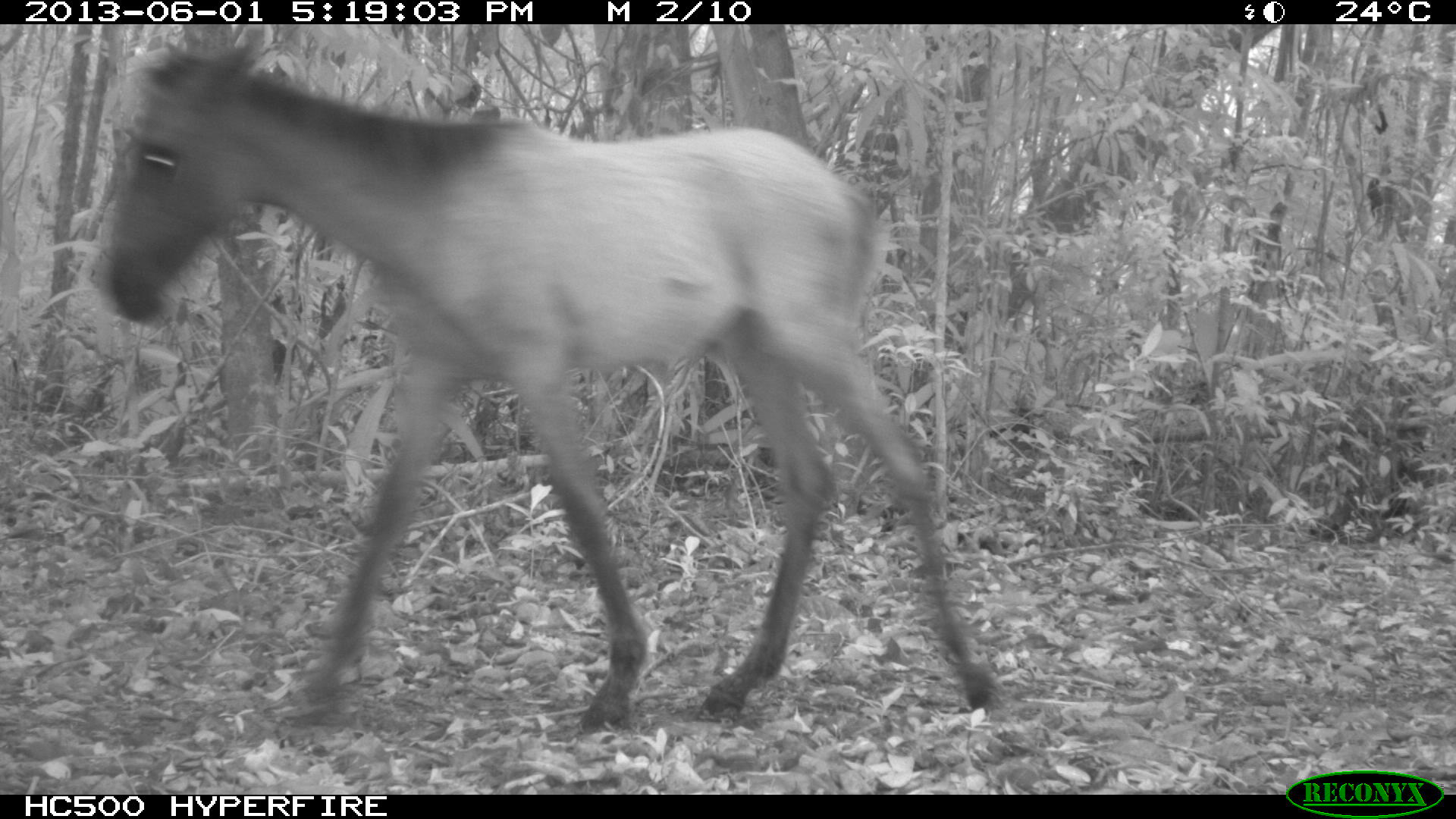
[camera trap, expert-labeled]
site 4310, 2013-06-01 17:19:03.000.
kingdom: Animalia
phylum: Chordata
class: Mammalia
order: Perissodactyla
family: Equidae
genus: Equus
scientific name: Equus ferus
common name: wild horse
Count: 1.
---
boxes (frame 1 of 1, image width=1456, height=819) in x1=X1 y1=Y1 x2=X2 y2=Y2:
equus ferus: x1=98 y1=36 x2=1004 y2=733